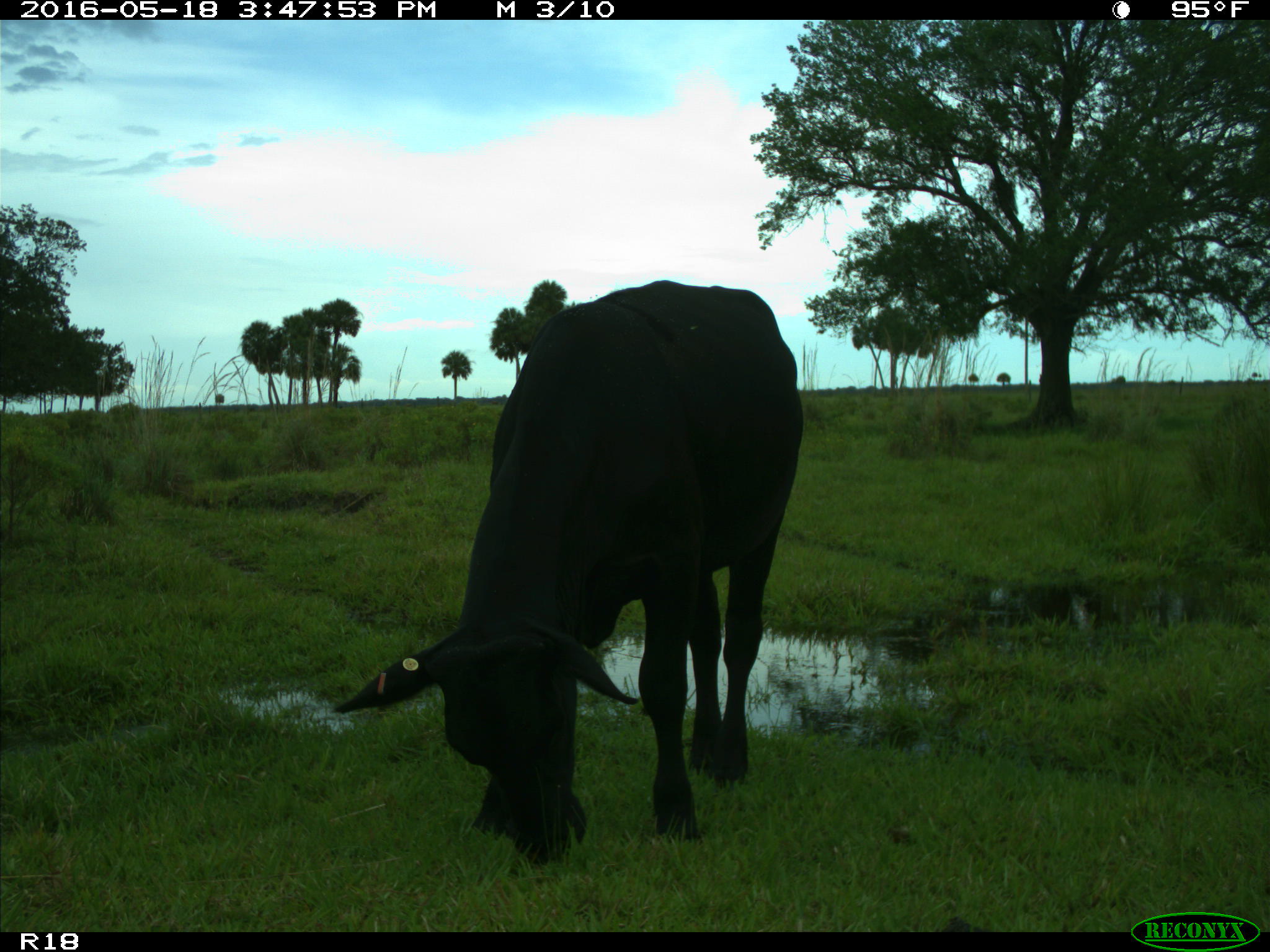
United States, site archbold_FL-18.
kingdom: Animalia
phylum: Chordata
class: Mammalia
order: Artiodactyla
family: Bovidae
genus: Bos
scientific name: Bos taurus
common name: domestic cow